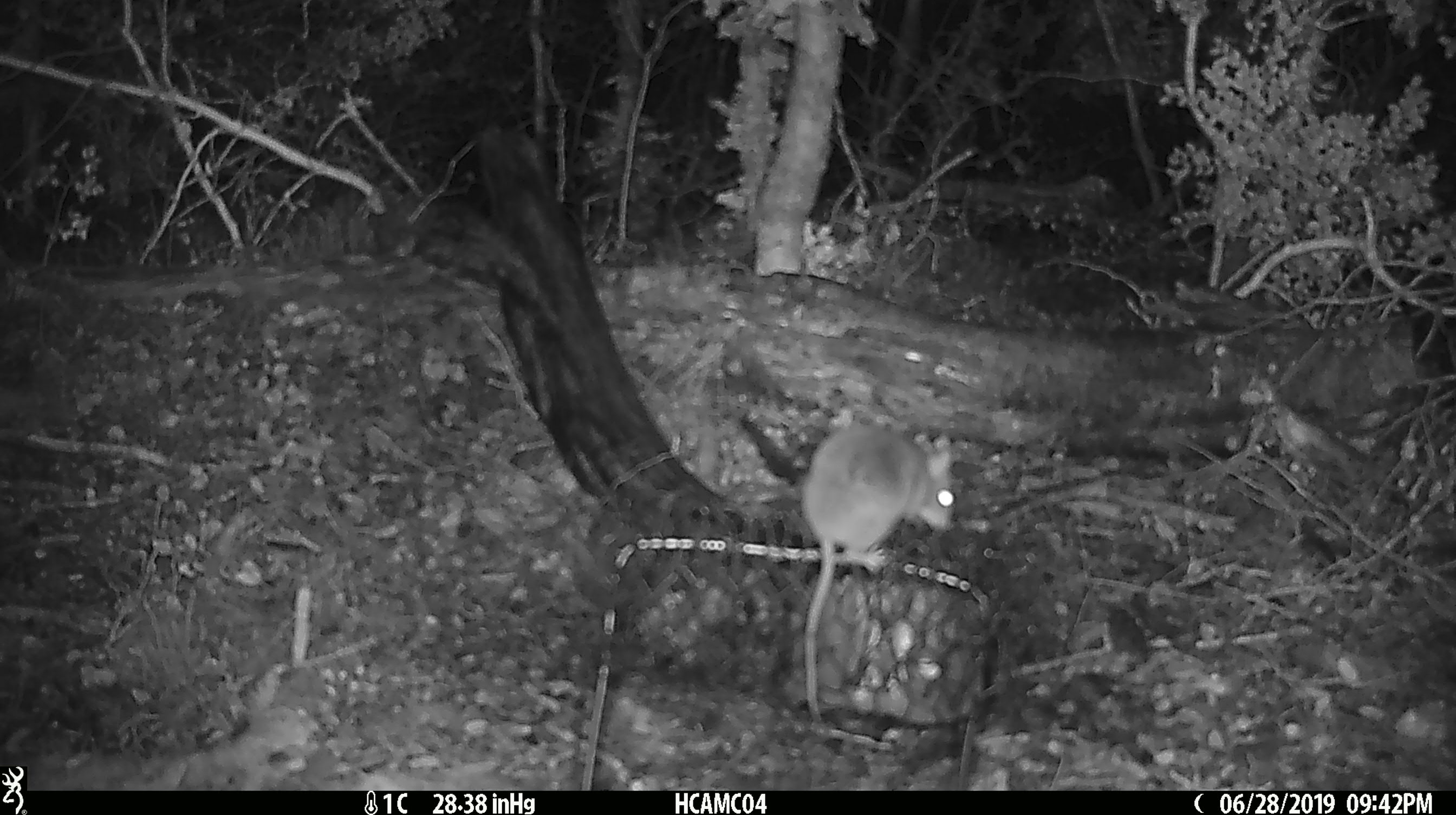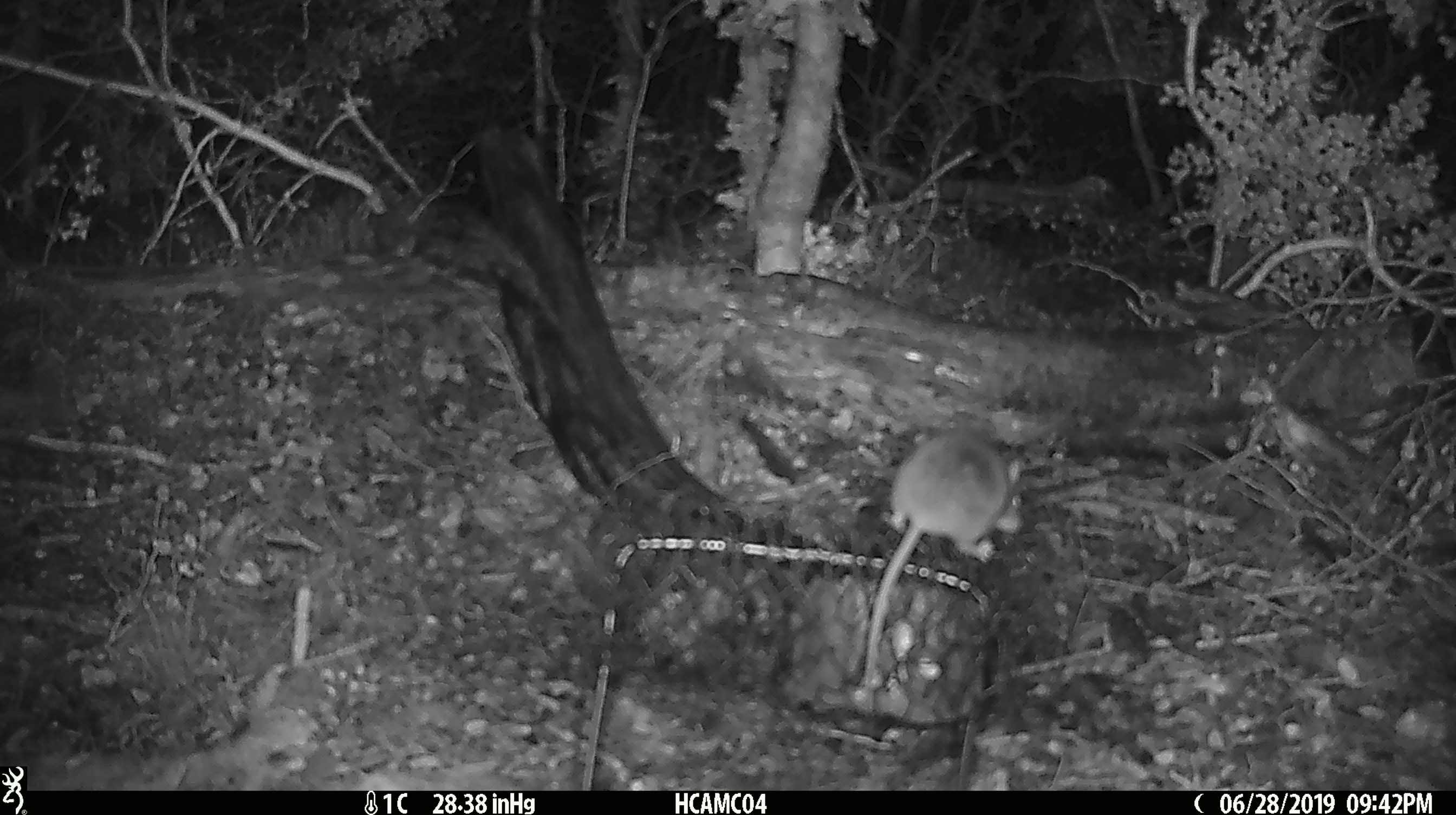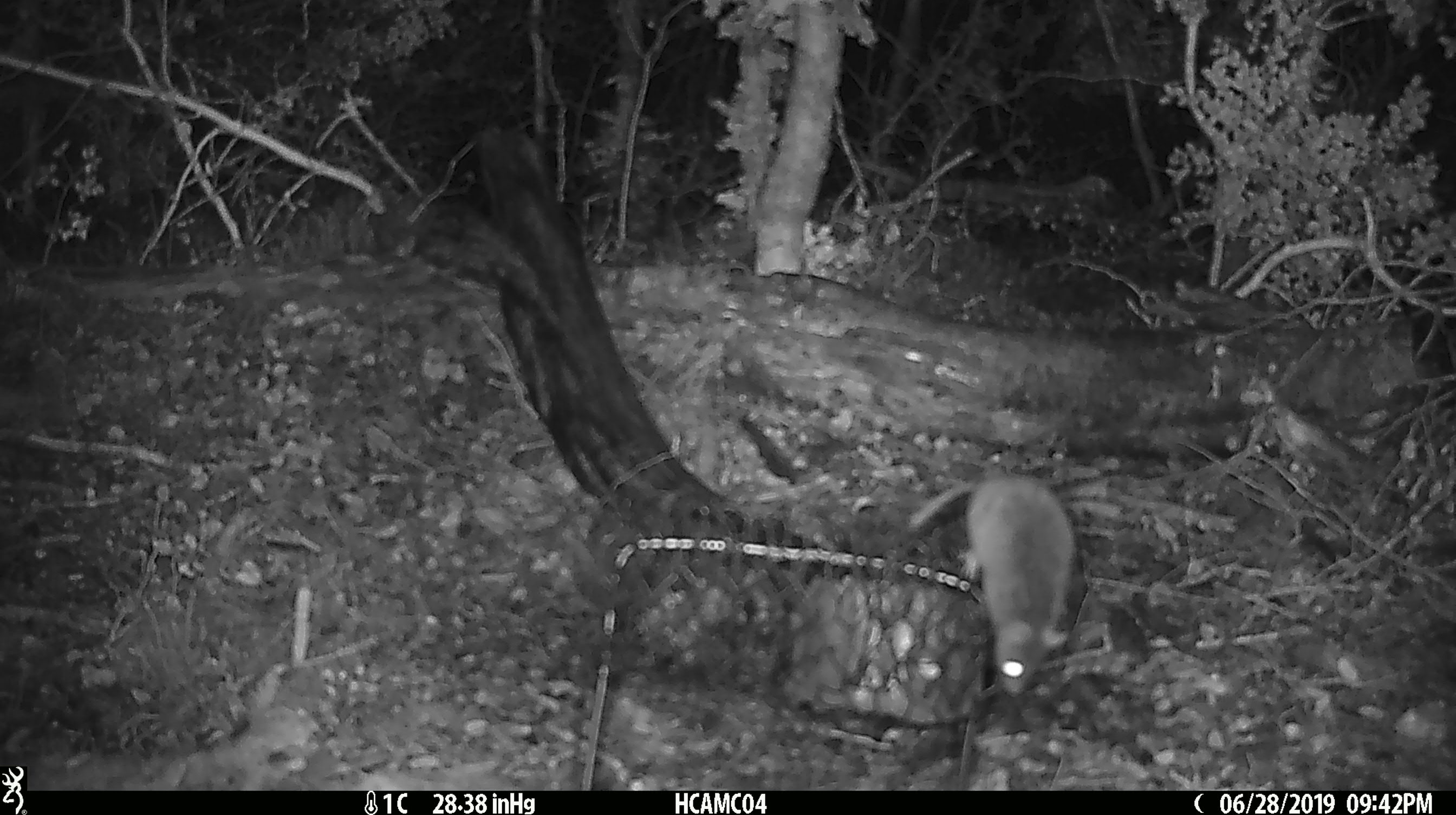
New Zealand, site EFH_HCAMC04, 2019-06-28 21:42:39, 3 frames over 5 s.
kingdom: Animalia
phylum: Chordata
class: Mammalia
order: Rodentia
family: Muridae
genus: Mus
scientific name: Mus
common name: mouse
Mouse (Mus).